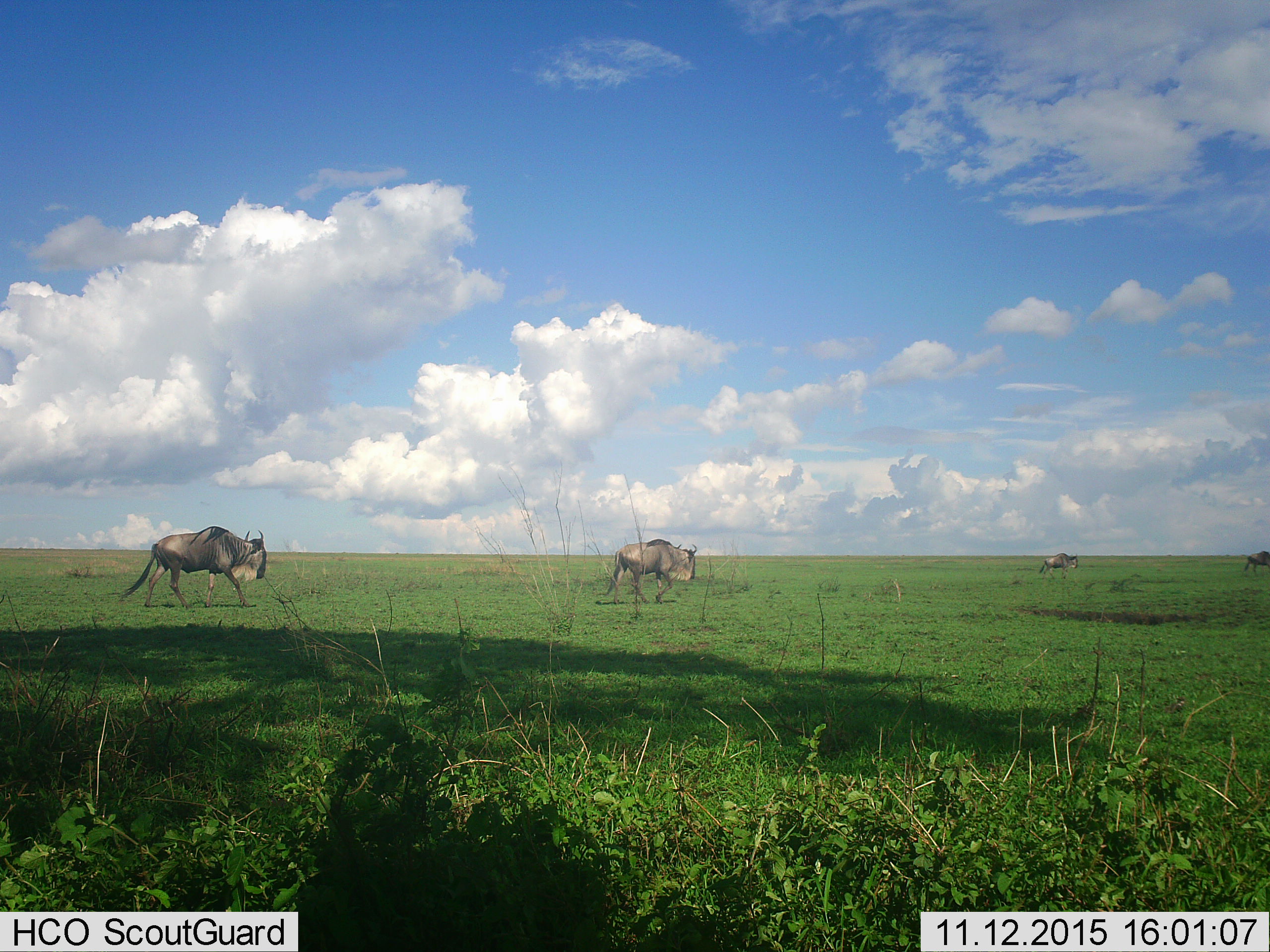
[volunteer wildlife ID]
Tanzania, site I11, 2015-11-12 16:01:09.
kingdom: Animalia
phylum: Chordata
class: Mammalia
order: Artiodactyla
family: Bovidae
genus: Connochaetes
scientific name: Connochaetes taurinus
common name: blue wildebeest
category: wildebeest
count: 4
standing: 0%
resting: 0%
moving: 100%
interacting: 0%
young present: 0%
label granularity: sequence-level